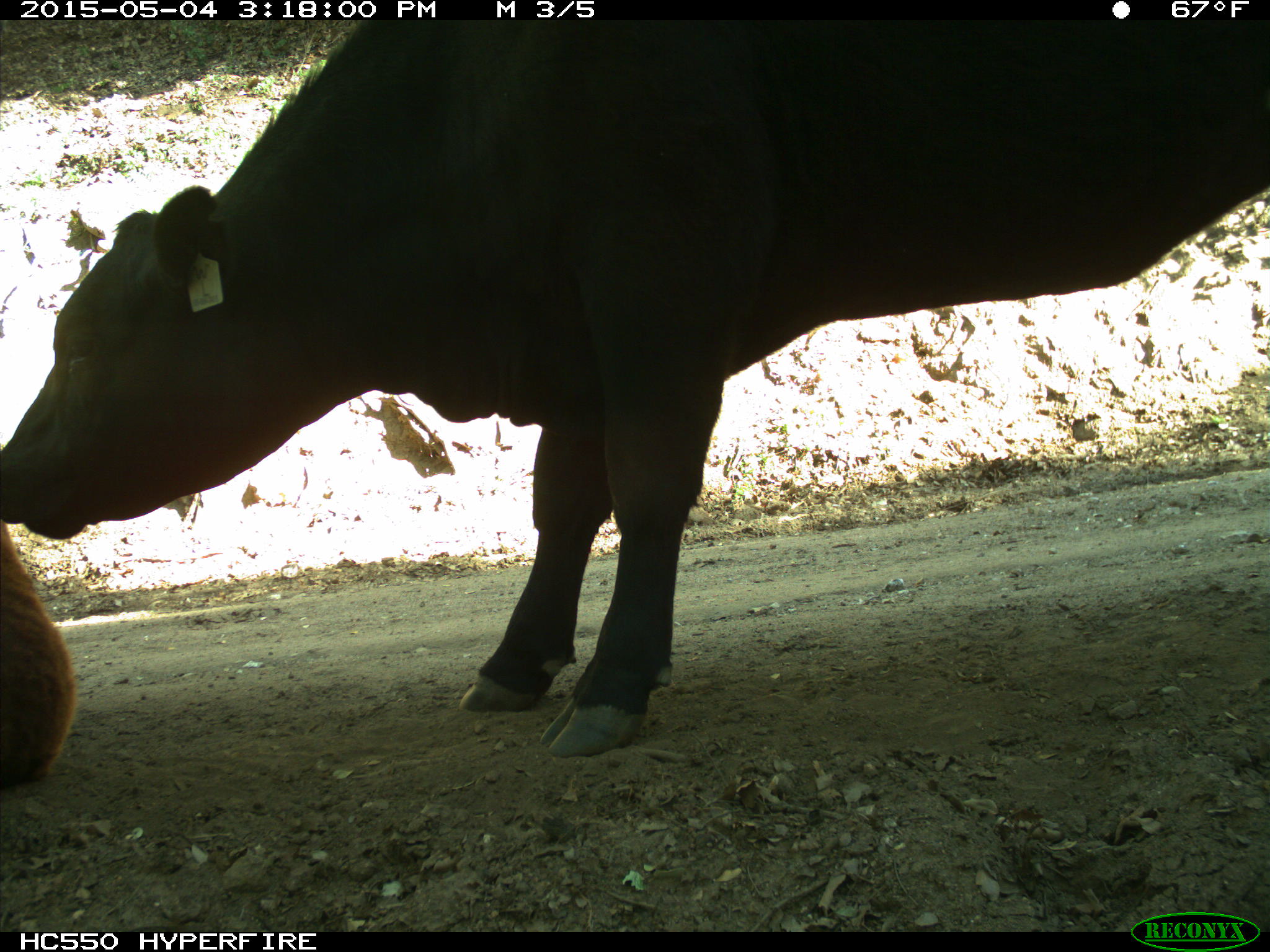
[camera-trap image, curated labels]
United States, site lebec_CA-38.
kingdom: Animalia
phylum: Chordata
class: Mammalia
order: Artiodactyla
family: Bovidae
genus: Bos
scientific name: Bos taurus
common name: domestic cow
Bos taurus (domestic cow).